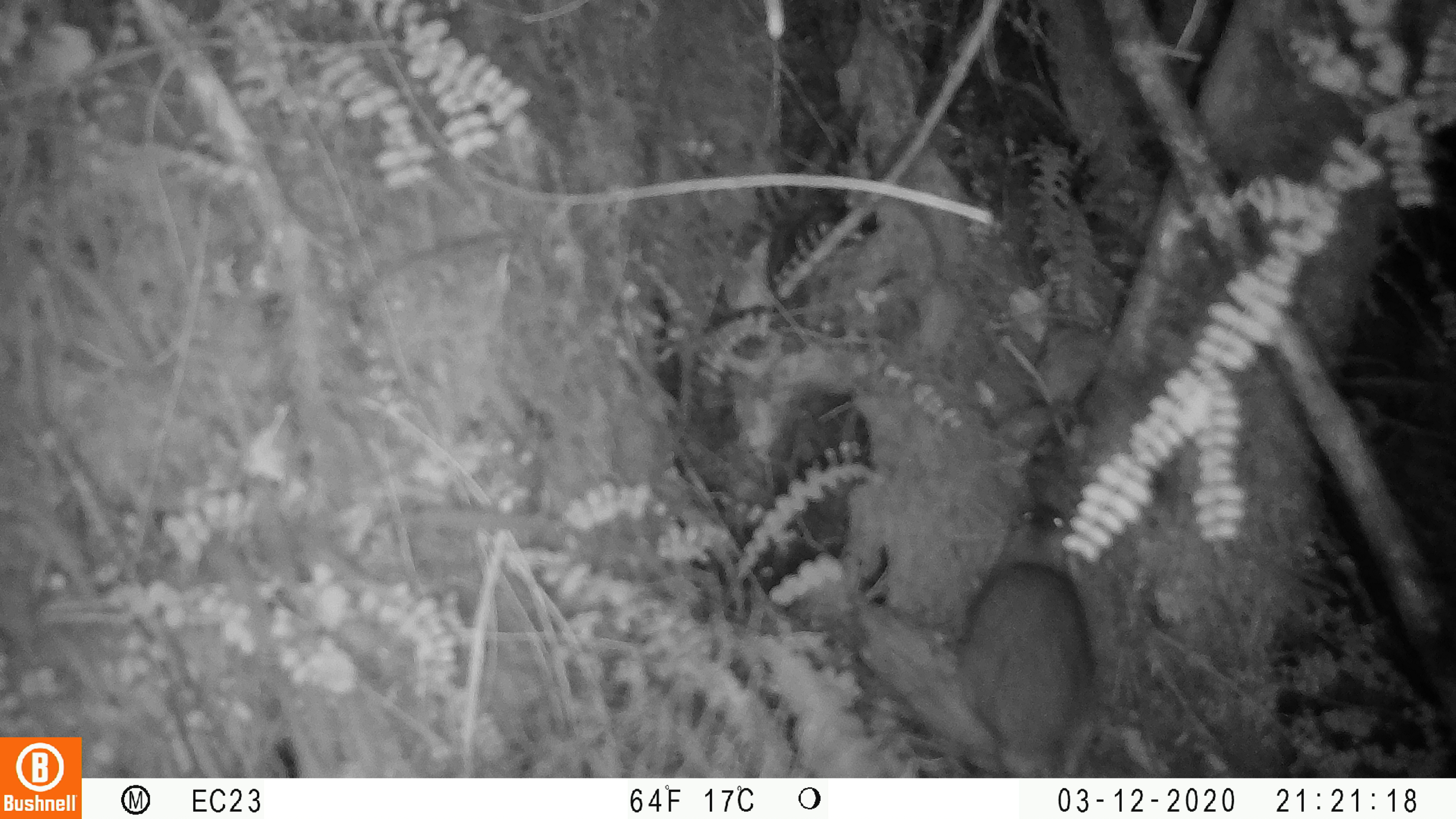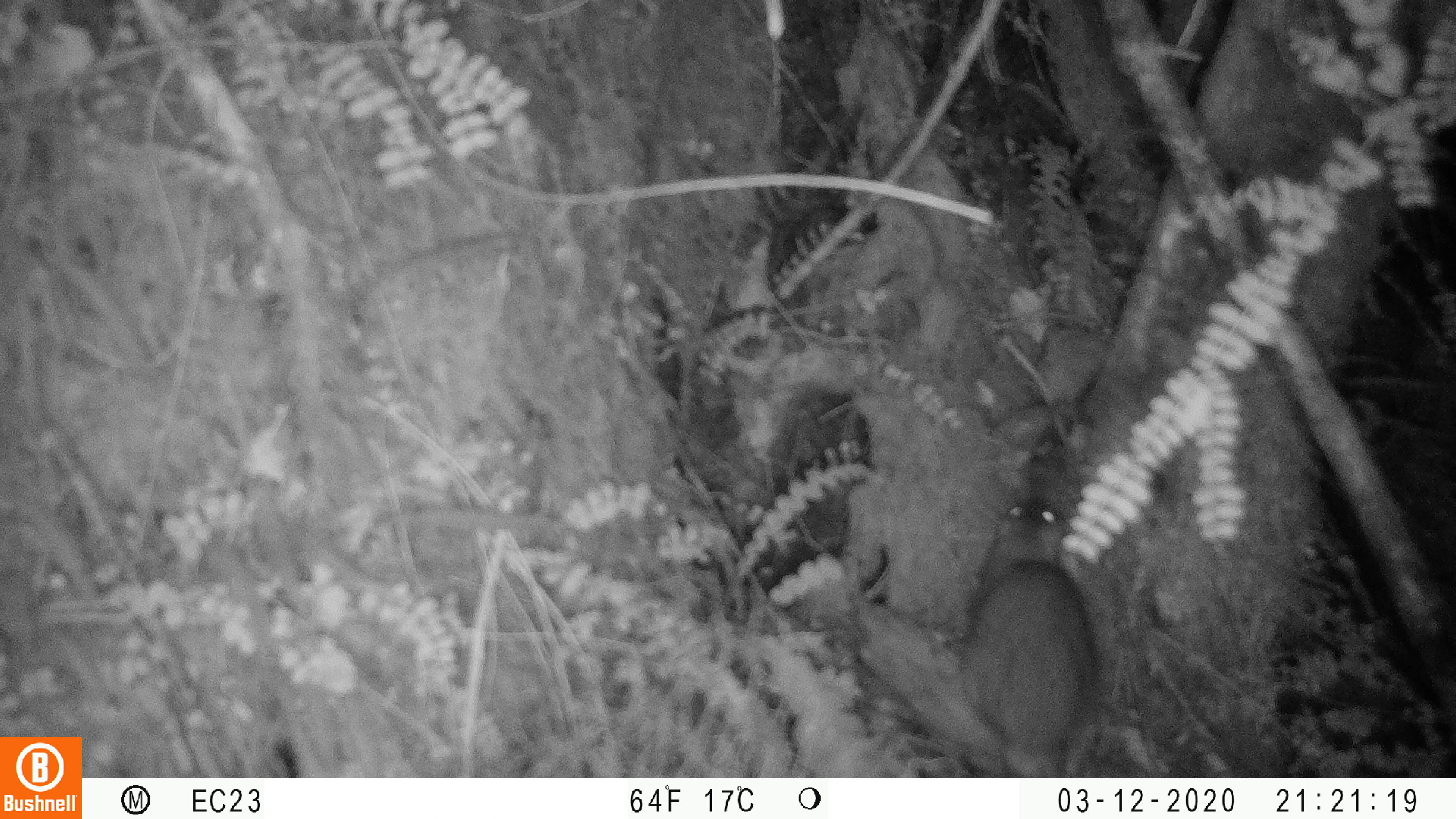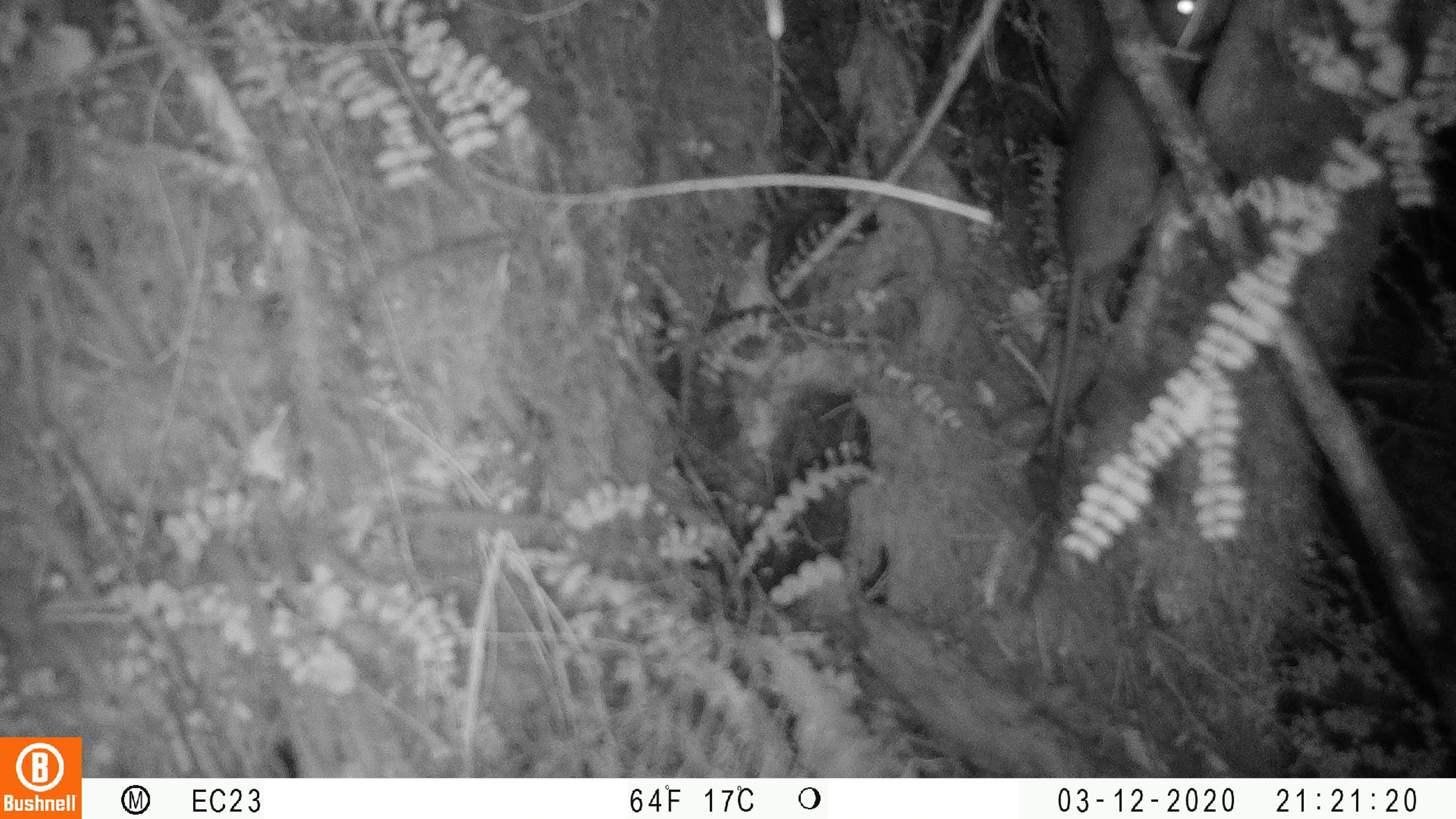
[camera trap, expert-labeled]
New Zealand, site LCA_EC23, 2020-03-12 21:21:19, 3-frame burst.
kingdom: Animalia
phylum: Chordata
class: Mammalia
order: Rodentia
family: Muridae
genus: Rattus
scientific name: Rattus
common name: rat